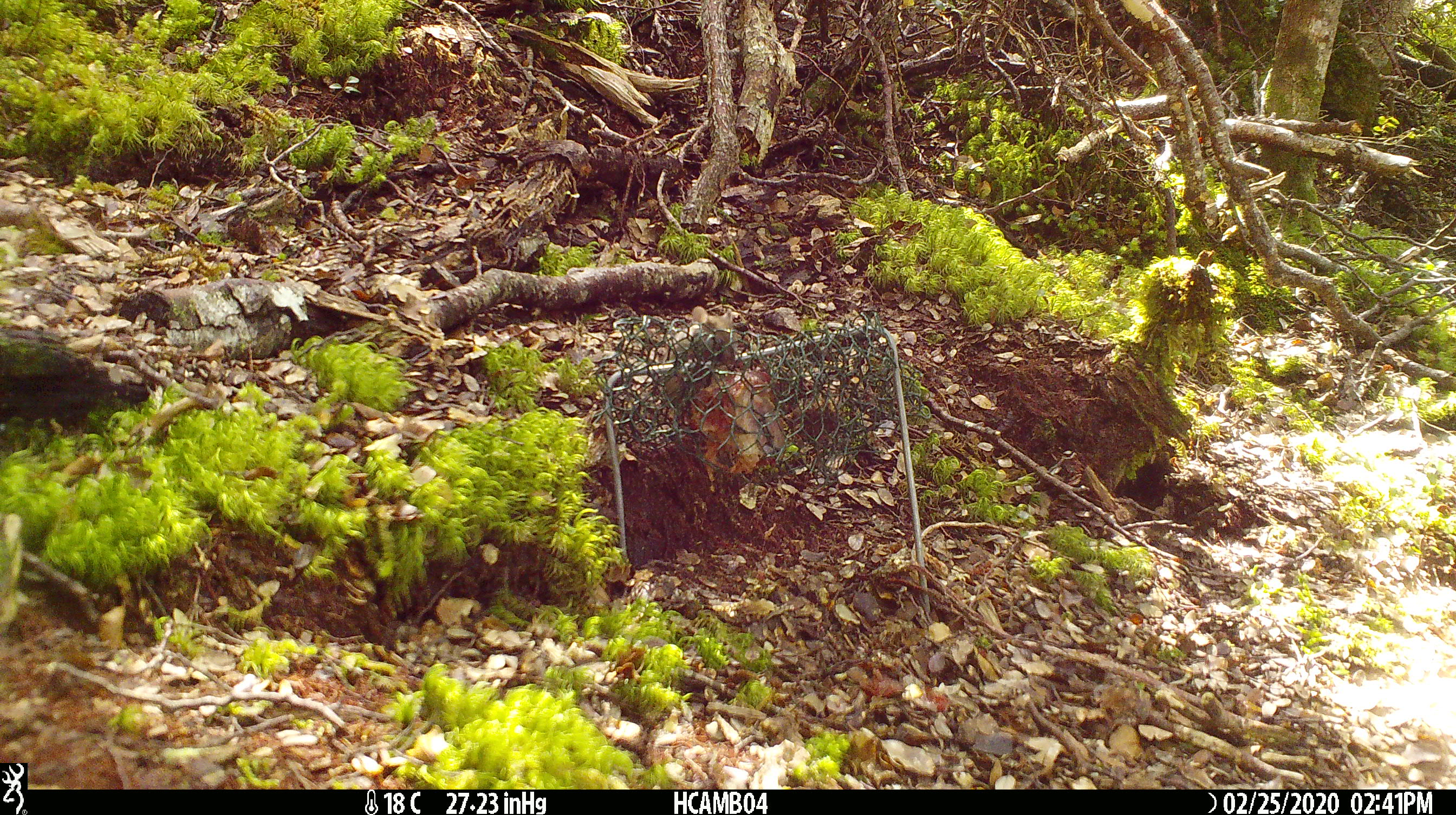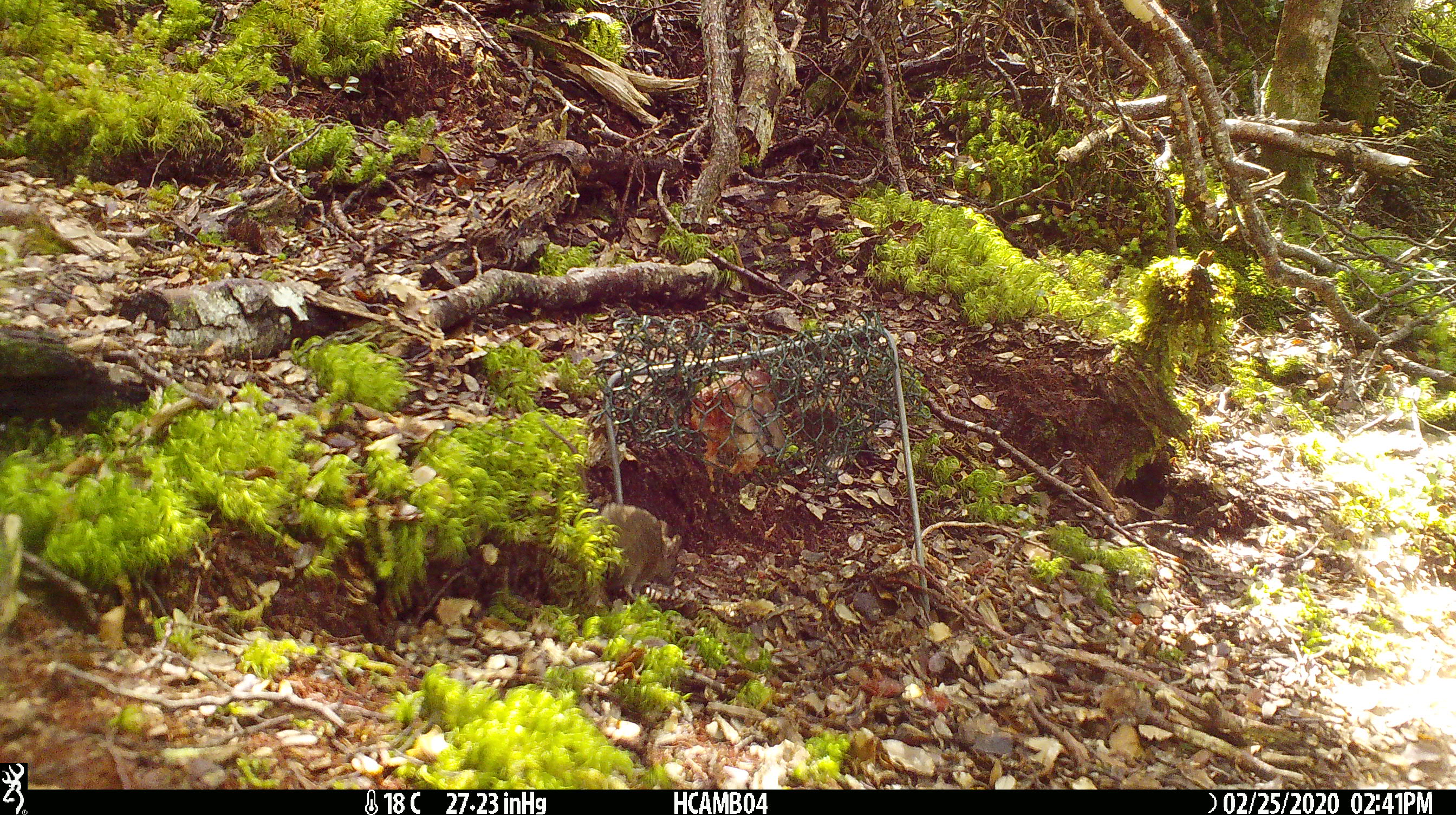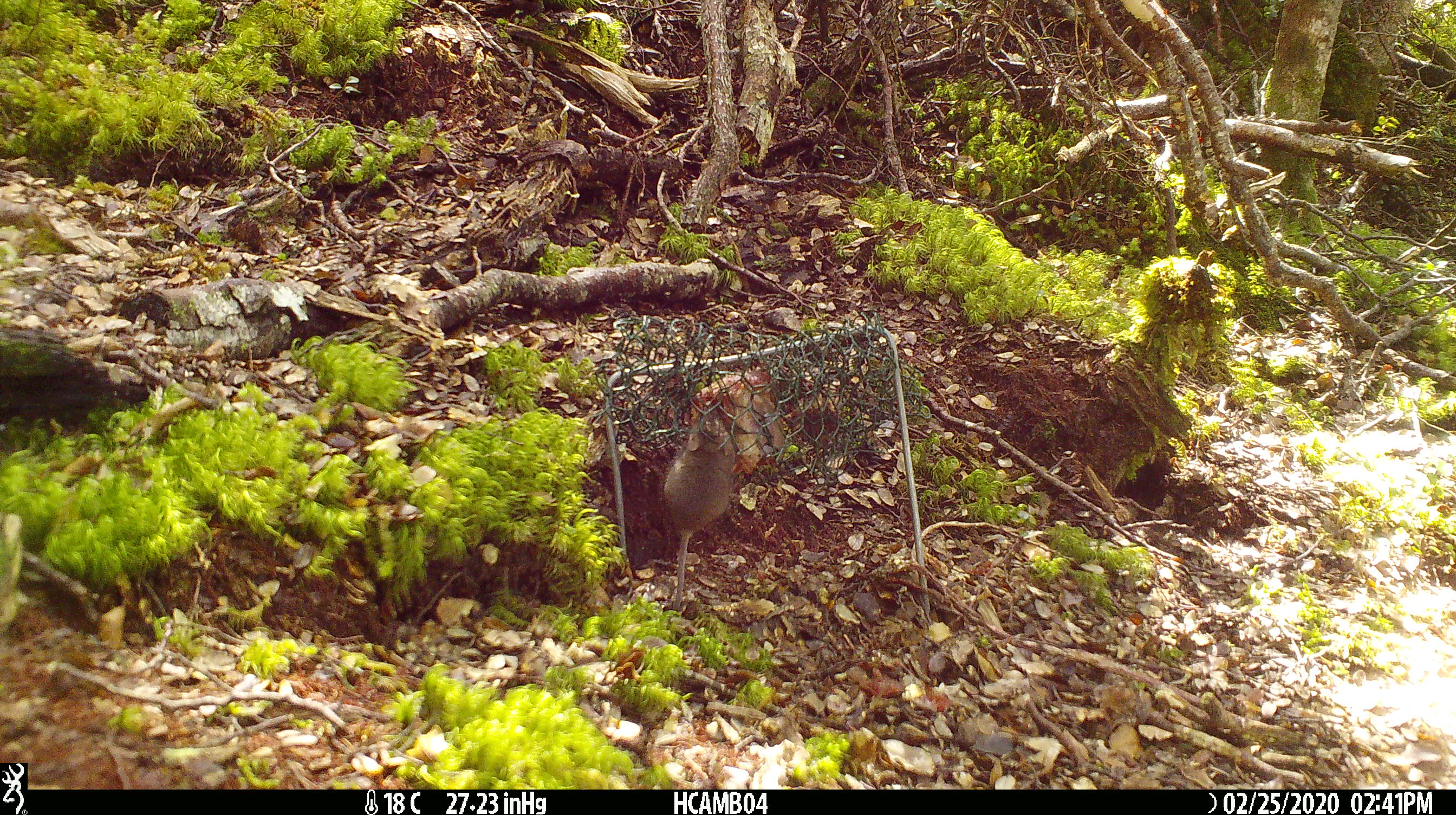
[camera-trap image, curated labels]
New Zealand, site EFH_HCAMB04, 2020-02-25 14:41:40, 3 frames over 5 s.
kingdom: Animalia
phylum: Chordata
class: Mammalia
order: Rodentia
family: Muridae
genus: Mus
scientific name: Mus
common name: mouse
Mouse (Mus).